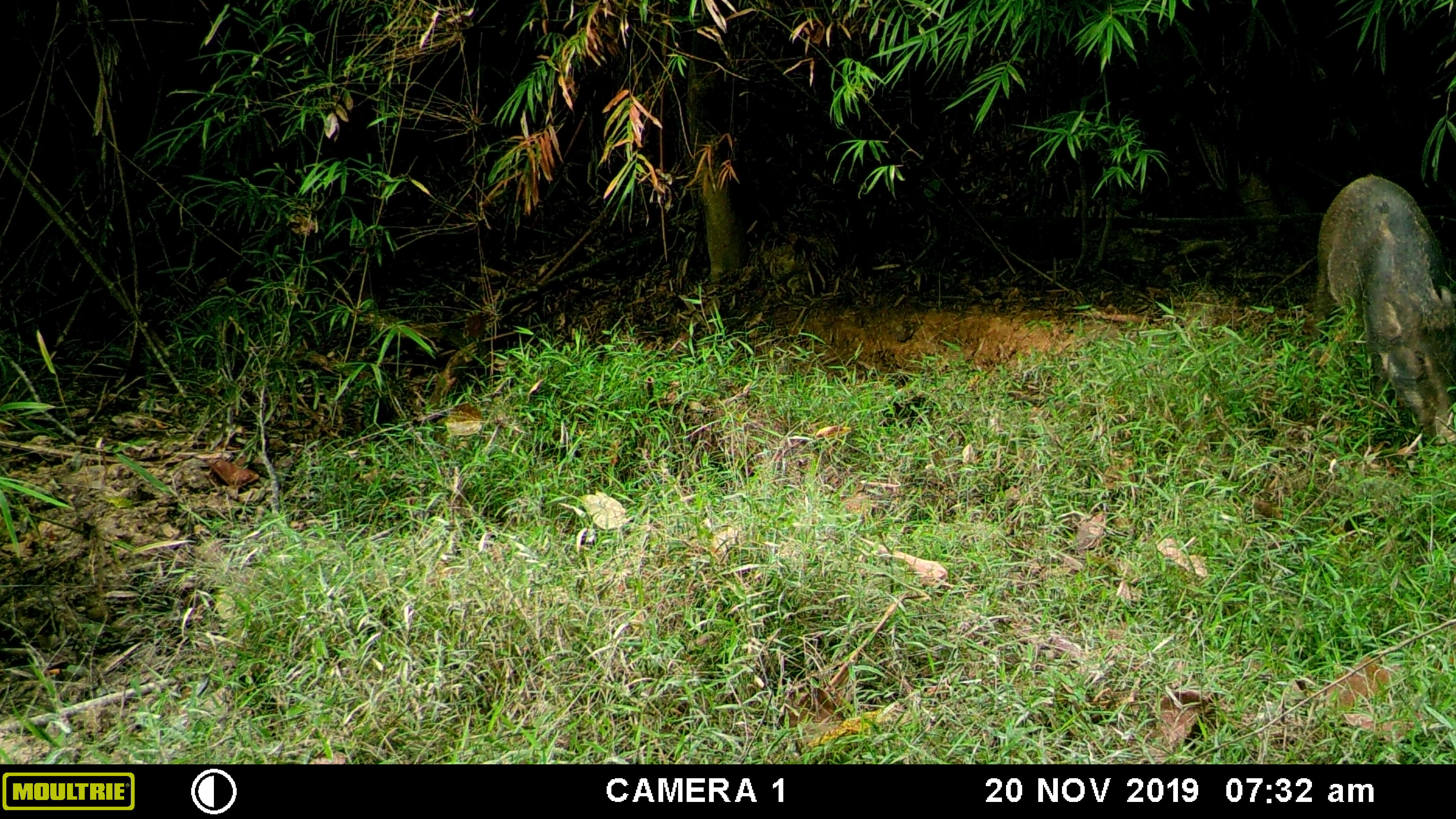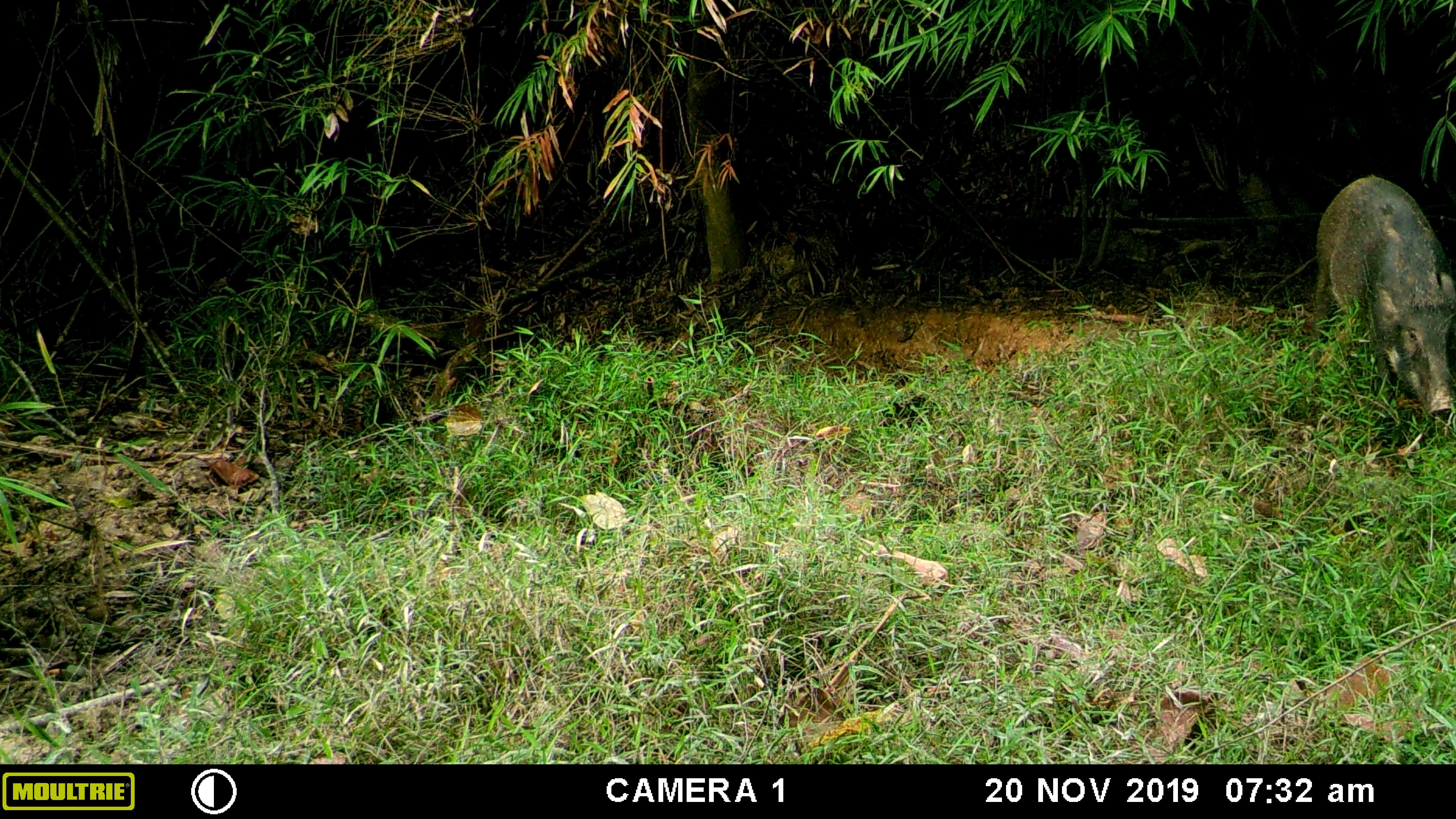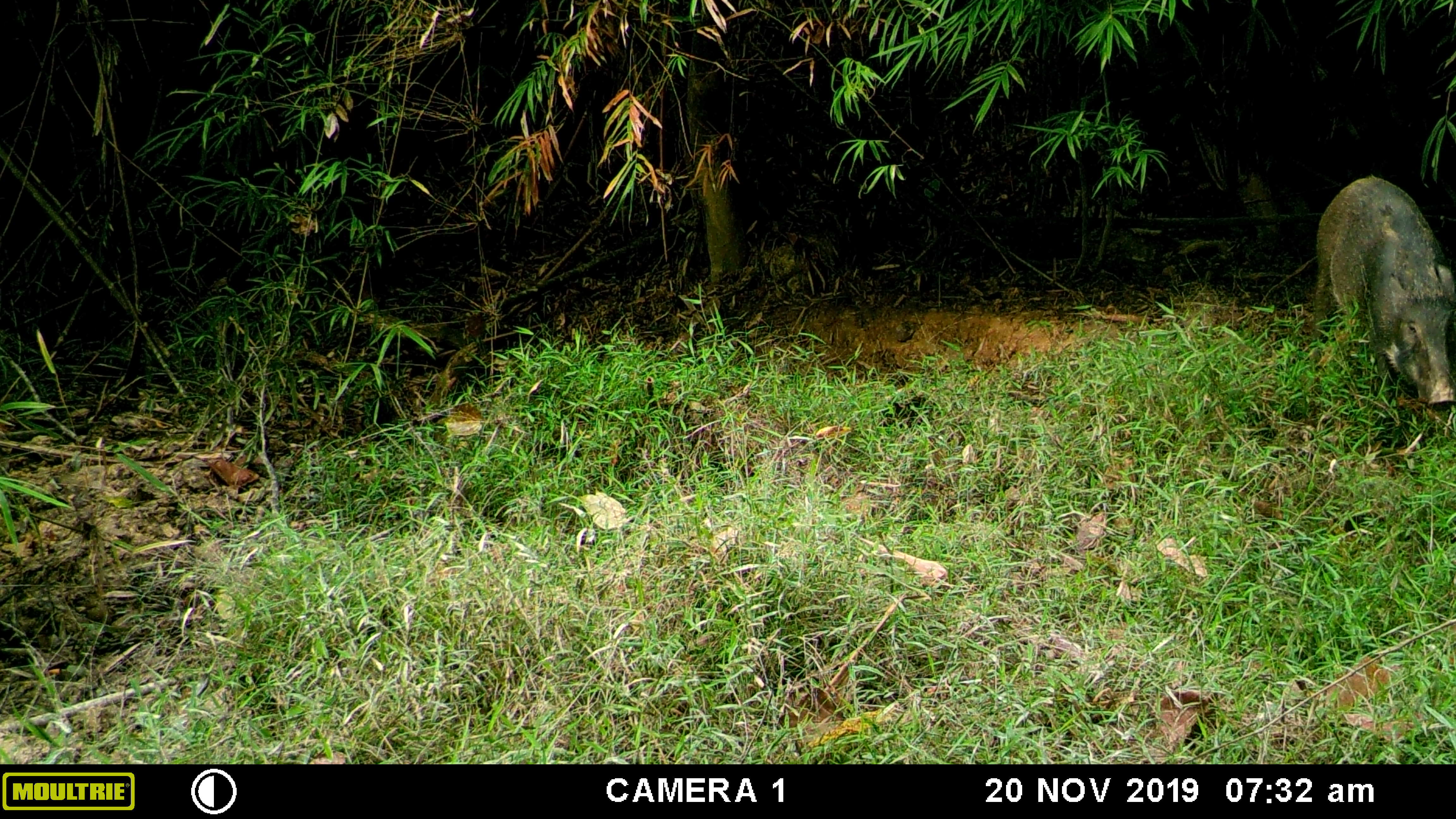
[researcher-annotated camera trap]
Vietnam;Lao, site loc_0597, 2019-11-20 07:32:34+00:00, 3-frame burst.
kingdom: Animalia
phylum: Chordata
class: Mammalia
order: Artiodactyla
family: Suidae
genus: Sus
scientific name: Sus scrofa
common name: eurasian wild pig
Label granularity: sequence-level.